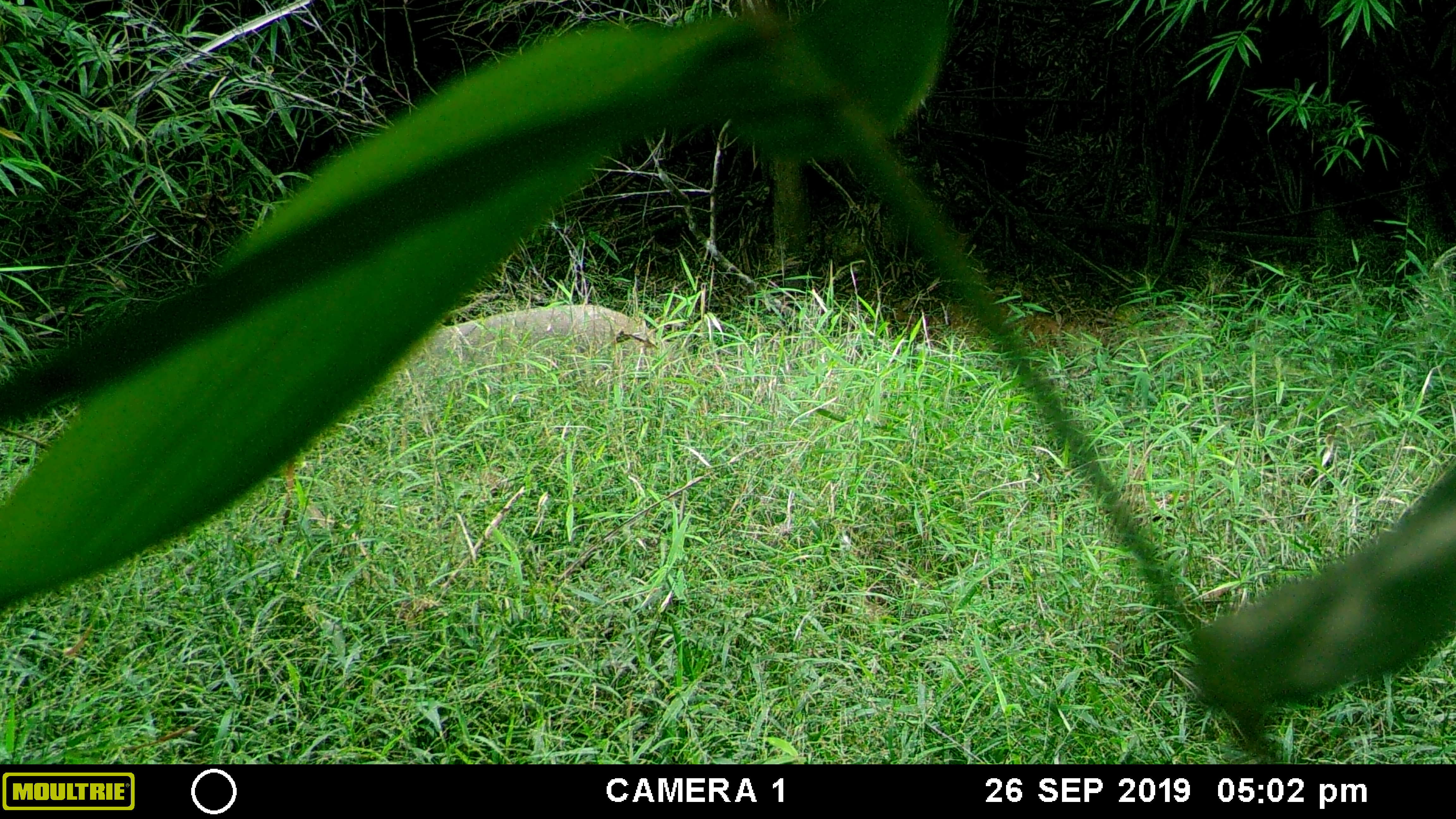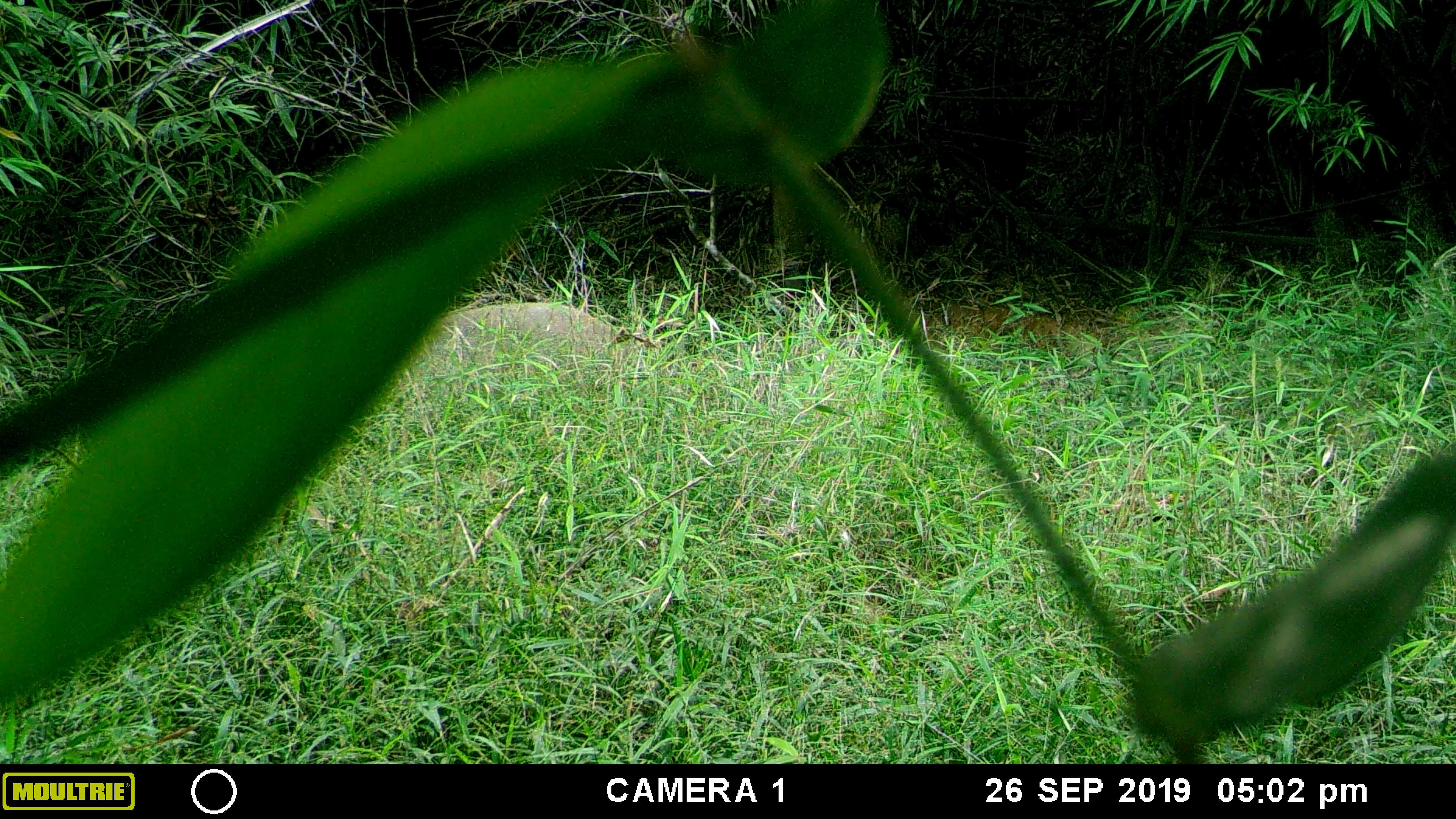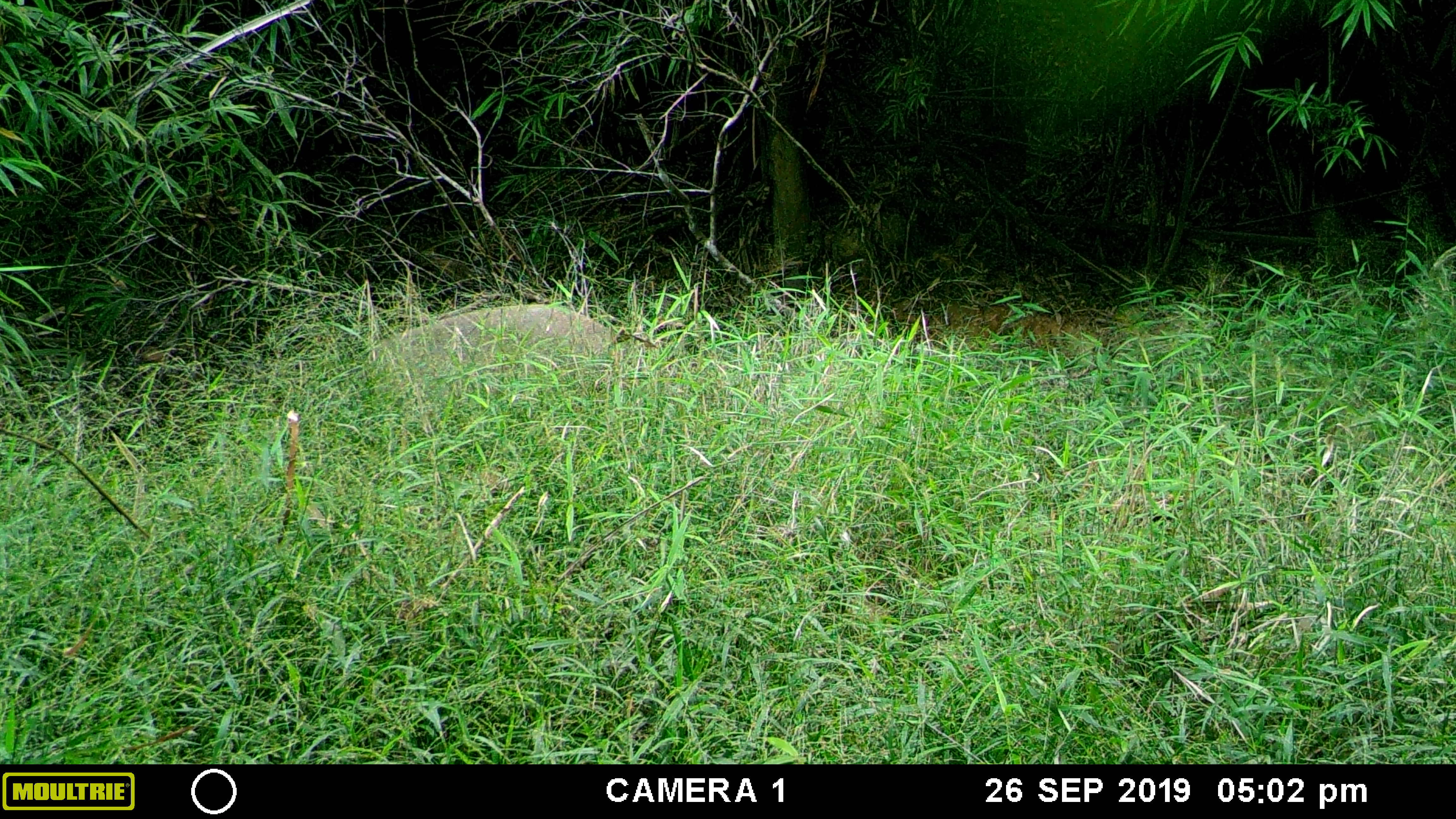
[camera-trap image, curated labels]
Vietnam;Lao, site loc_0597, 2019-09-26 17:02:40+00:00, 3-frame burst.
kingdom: Animalia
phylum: Chordata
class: Mammalia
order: Artiodactyla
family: Suidae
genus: Sus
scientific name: Sus scrofa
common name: eurasian wild pig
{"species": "eurasian wild pig (Sus scrofa)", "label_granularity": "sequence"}